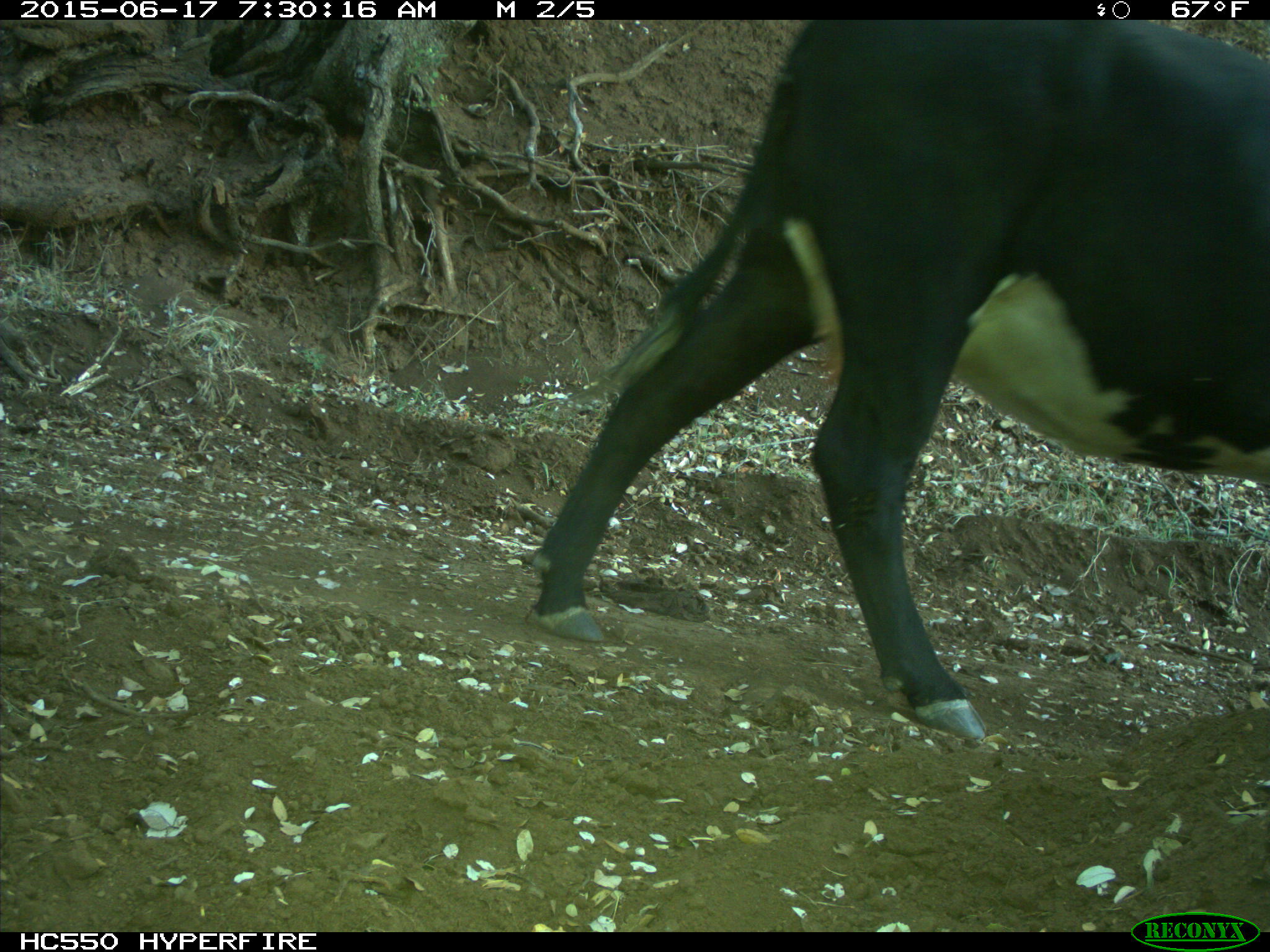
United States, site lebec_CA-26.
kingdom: Animalia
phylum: Chordata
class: Mammalia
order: Artiodactyla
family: Bovidae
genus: Bos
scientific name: Bos taurus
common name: domestic cow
Bos taurus (domestic cow).